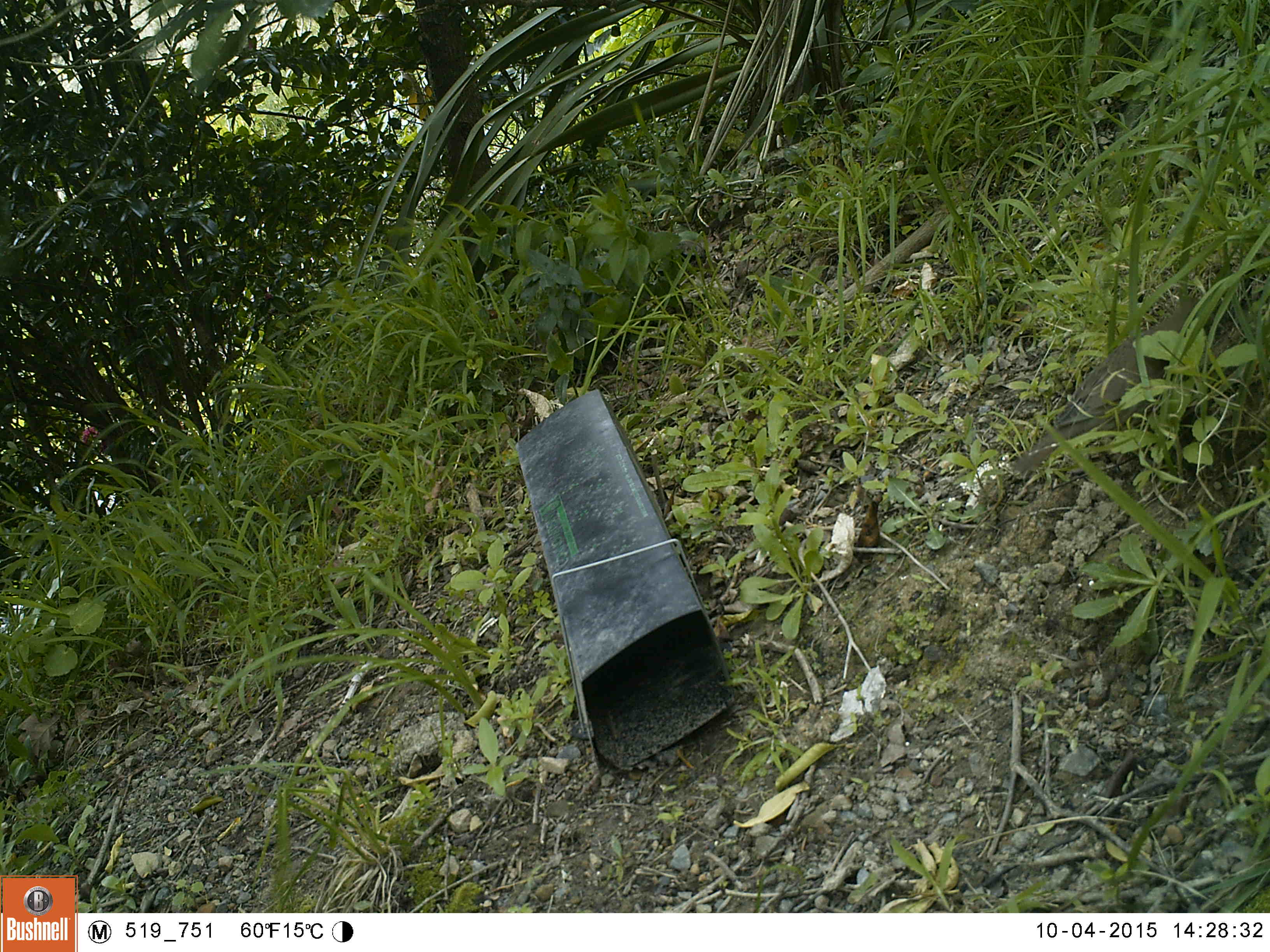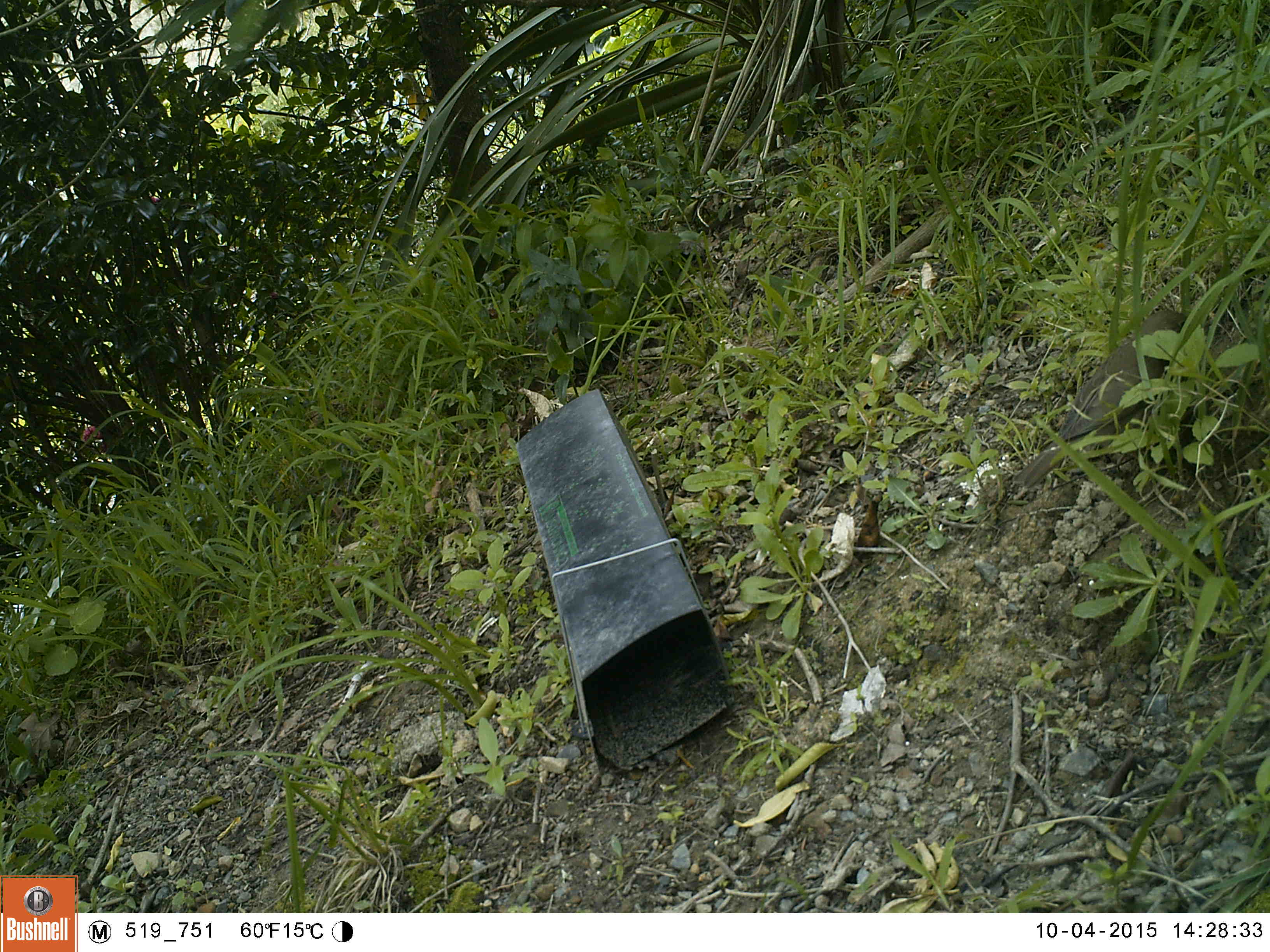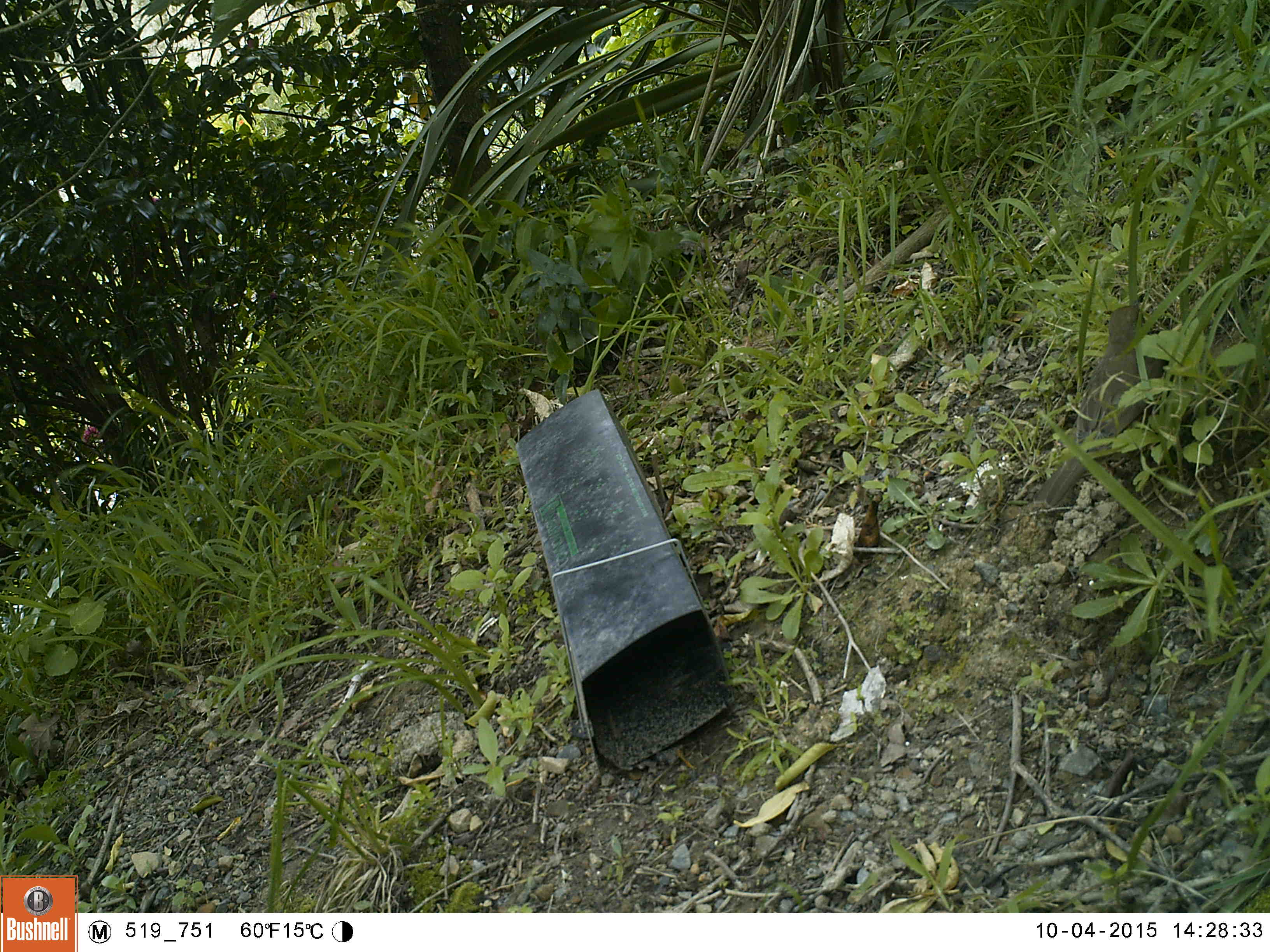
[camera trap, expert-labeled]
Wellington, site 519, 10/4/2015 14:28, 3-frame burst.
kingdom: Animalia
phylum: Chordata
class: Aves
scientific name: Aves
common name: bird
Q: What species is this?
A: Bird (Aves).